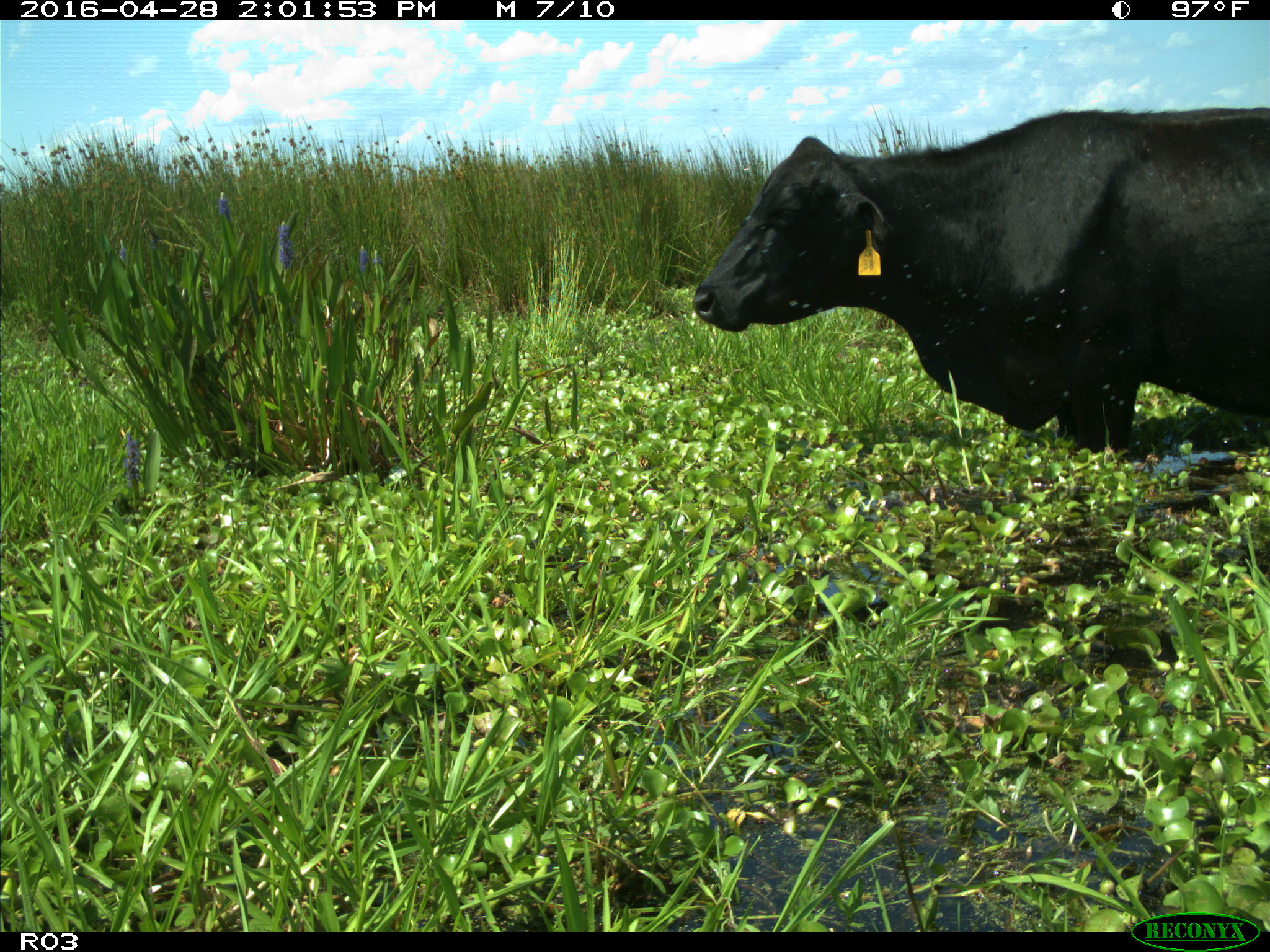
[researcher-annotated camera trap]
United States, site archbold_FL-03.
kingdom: Animalia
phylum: Chordata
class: Mammalia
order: Artiodactyla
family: Bovidae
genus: Bos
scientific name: Bos taurus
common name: domestic cow